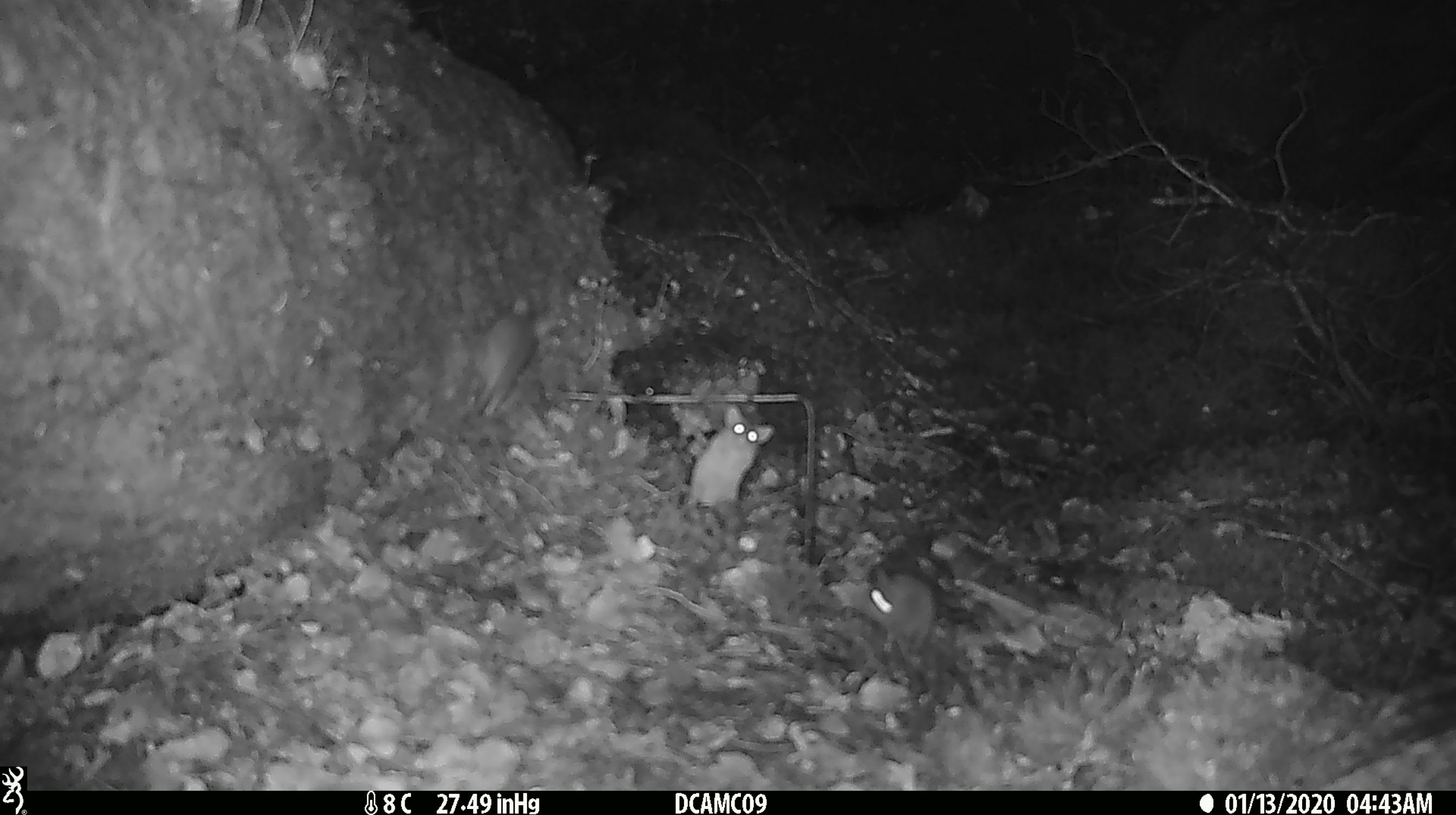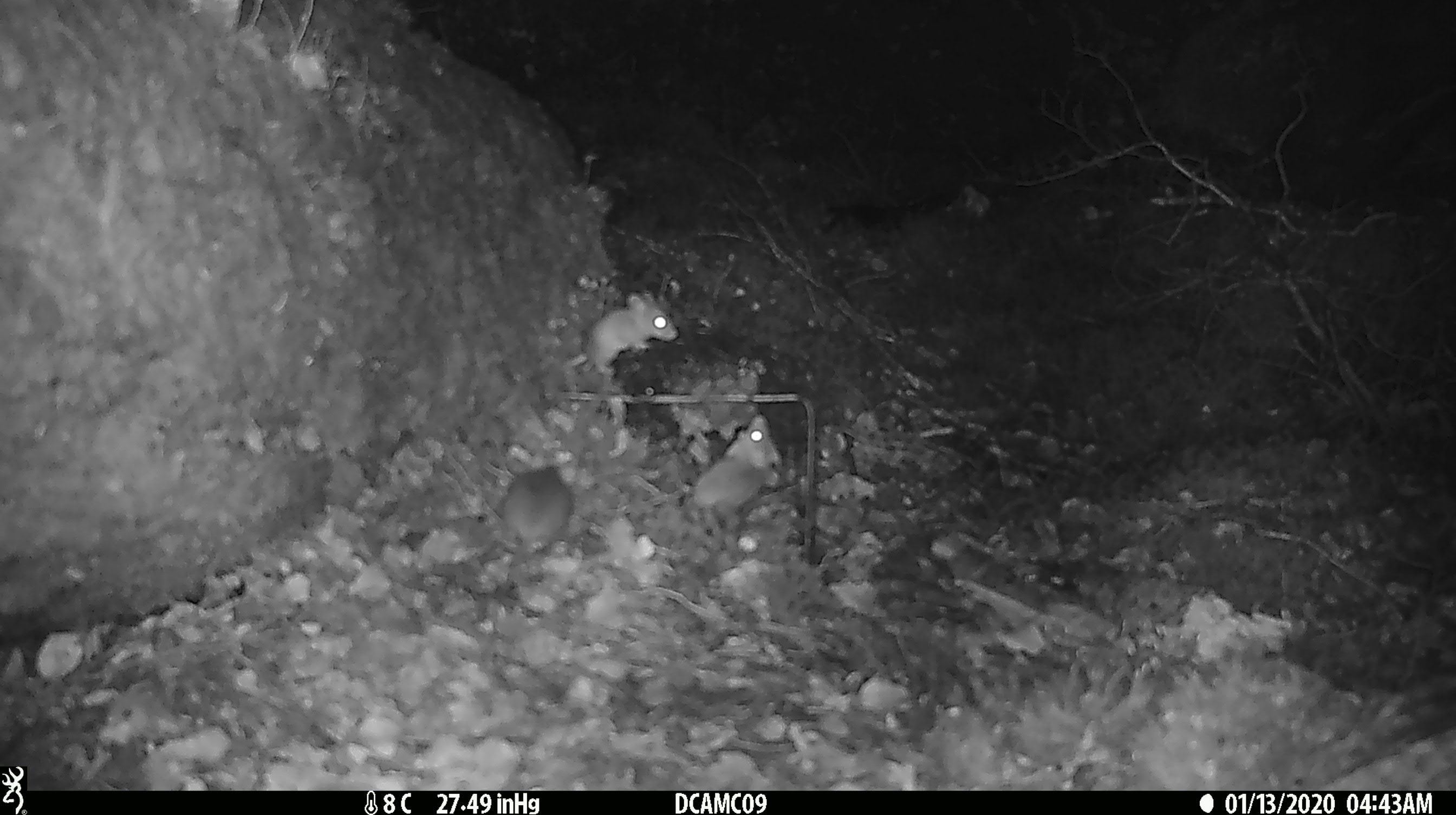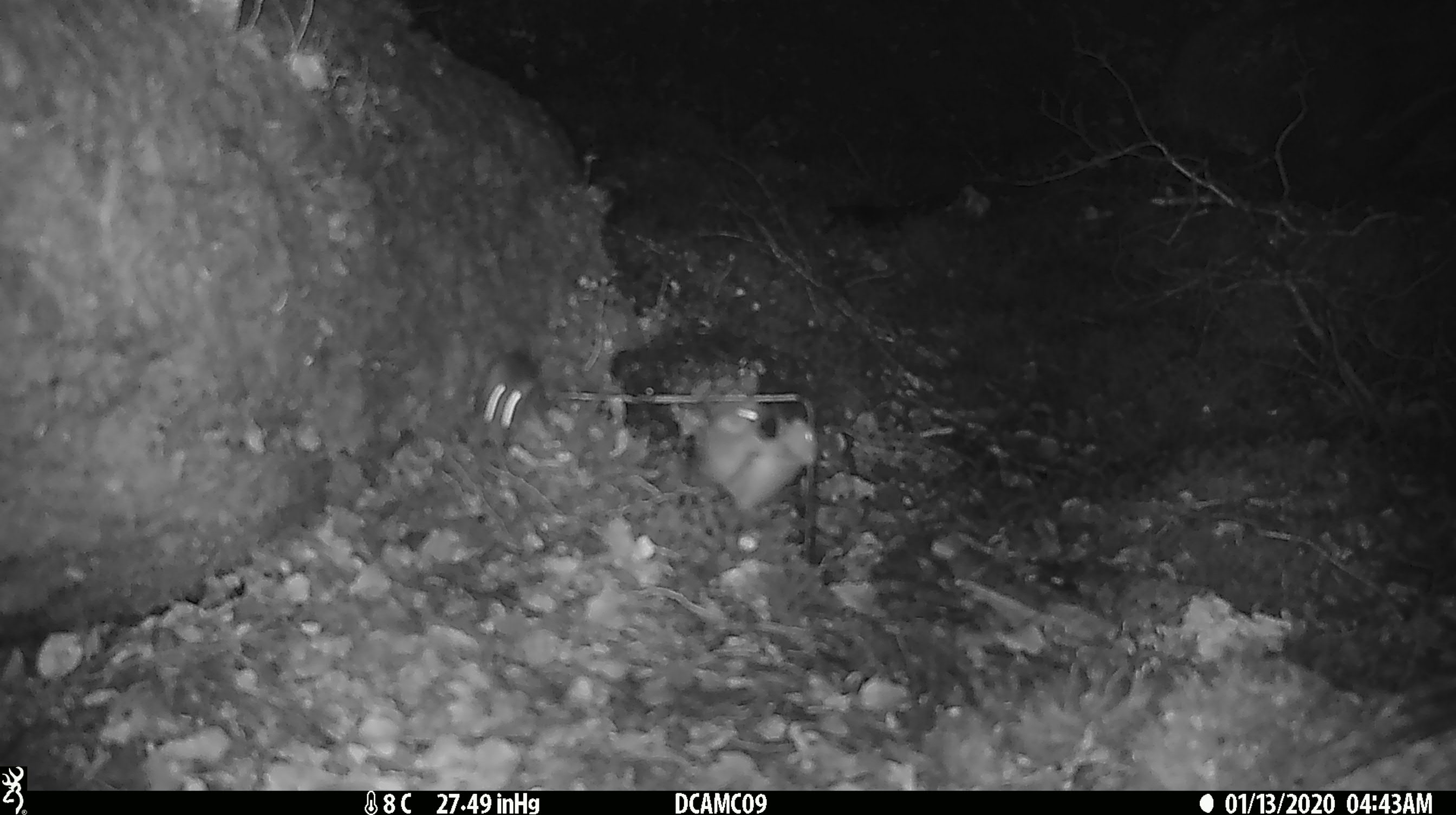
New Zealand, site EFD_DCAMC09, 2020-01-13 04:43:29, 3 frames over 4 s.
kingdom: Animalia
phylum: Chordata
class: Mammalia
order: Rodentia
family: Muridae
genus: Mus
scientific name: Mus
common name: mouse